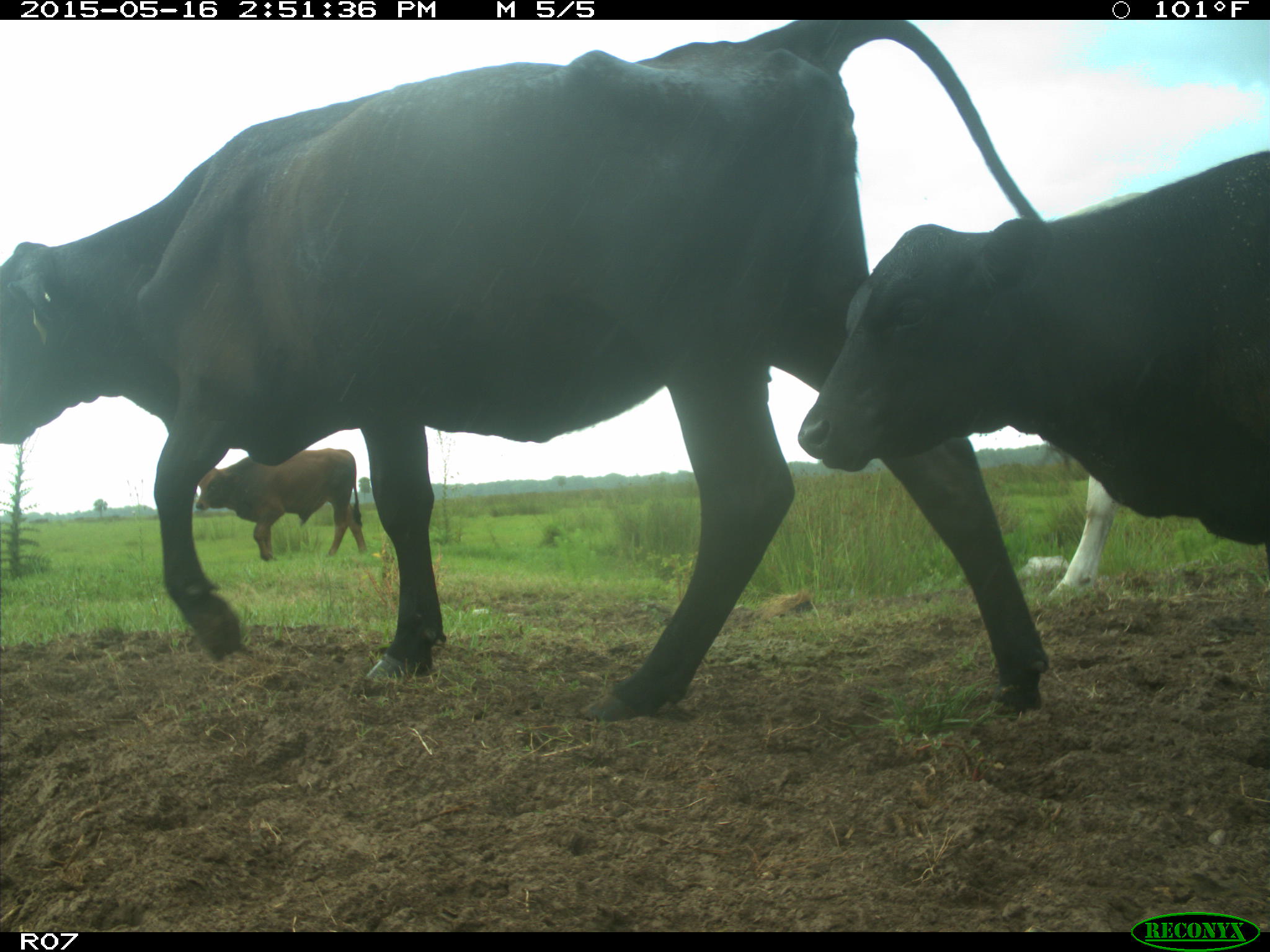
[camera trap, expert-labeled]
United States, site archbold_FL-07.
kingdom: Animalia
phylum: Chordata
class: Mammalia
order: Artiodactyla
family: Bovidae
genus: Bos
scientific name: Bos taurus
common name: domestic cow